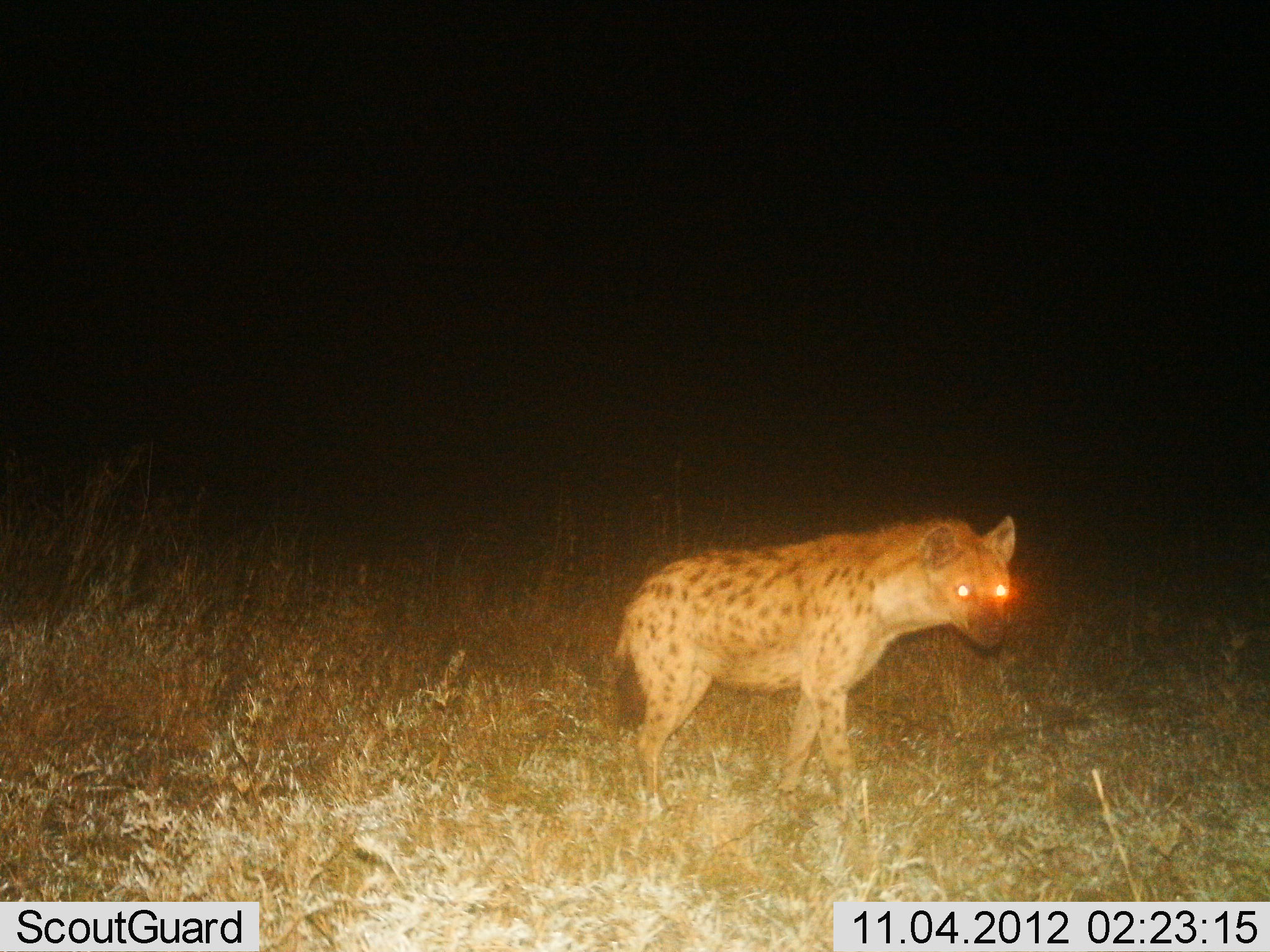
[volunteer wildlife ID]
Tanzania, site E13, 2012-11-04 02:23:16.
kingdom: Animalia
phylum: Chordata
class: Mammalia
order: Carnivora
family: Hyaenidae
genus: Crocuta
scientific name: Crocuta crocuta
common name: spotted hyena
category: hyenaspotted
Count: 1.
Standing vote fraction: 90%.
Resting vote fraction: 0%.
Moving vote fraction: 10%.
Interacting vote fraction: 0%.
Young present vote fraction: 0%.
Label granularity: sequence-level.